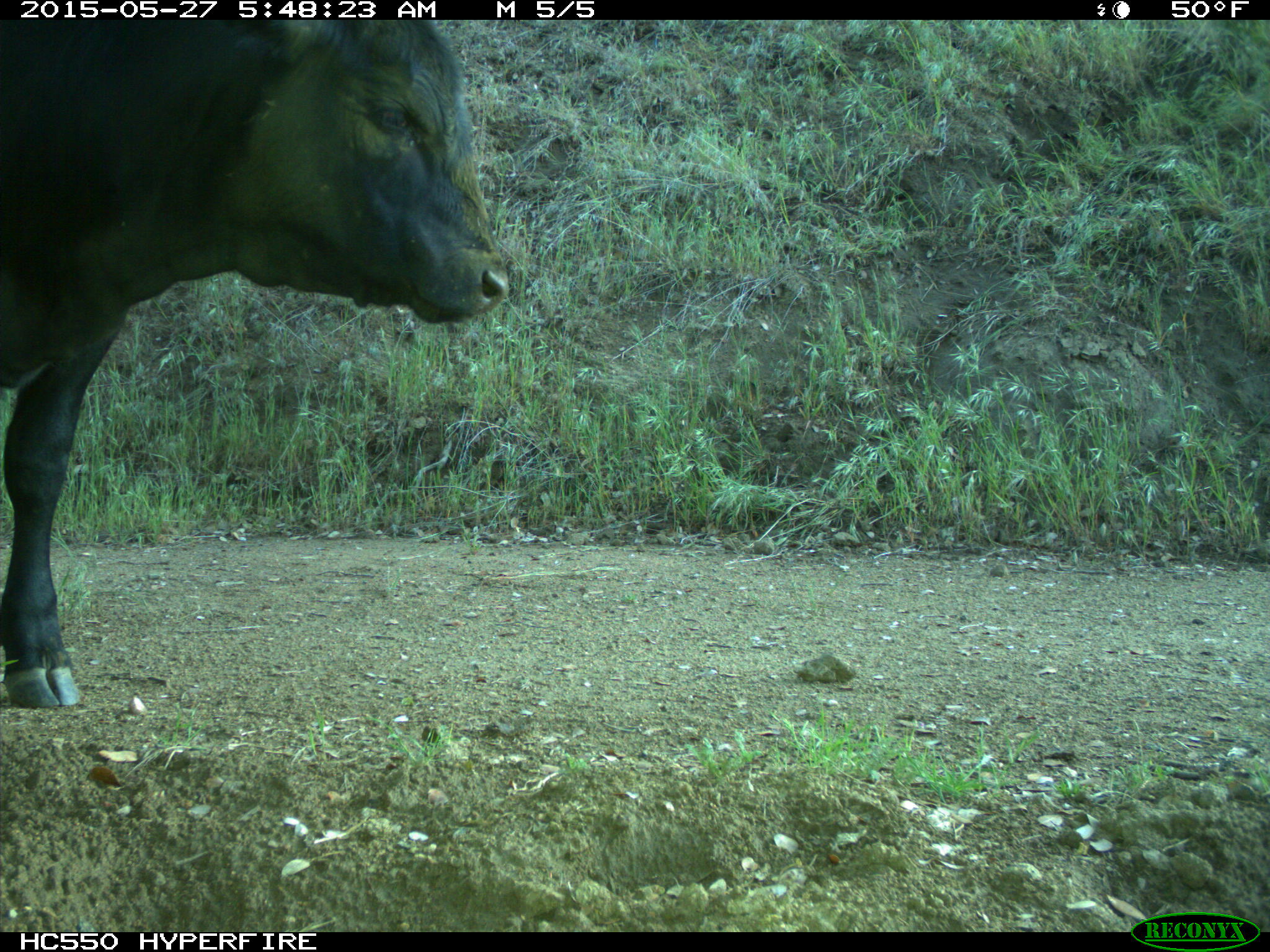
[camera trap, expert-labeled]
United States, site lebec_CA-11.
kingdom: Animalia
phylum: Chordata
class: Mammalia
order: Artiodactyla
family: Bovidae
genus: Bos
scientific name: Bos taurus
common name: domestic cow